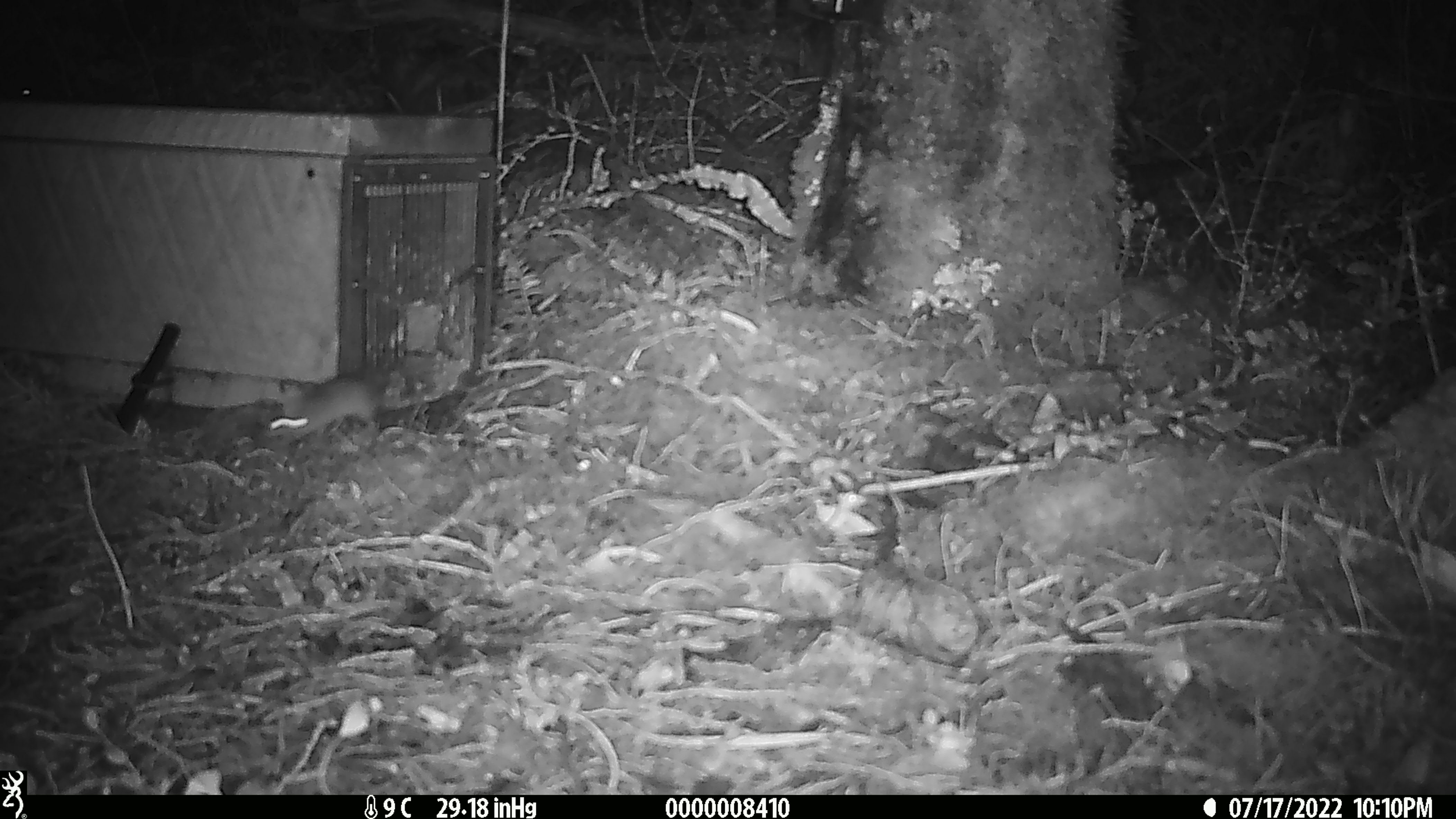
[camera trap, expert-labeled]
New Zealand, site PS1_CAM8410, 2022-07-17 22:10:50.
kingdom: Animalia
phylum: Chordata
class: Mammalia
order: Rodentia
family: Muridae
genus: Mus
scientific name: Mus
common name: mouse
Mouse (Mus).